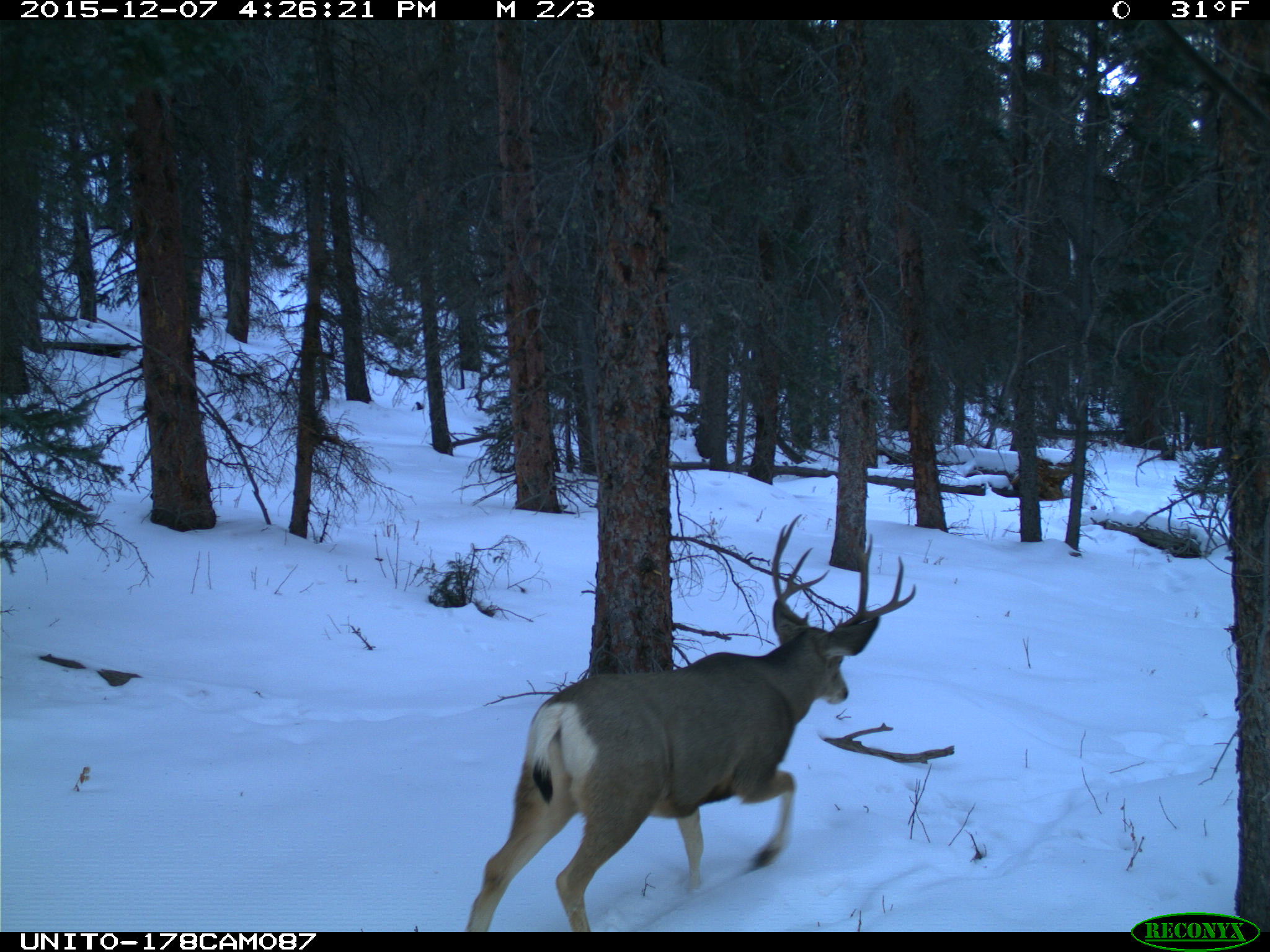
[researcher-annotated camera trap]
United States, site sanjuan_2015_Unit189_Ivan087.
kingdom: Animalia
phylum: Chordata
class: Mammalia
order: Artiodactyla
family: Cervidae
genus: Odocoileus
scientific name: Odocoileus hemionus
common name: mule deer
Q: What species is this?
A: Odocoileus hemionus (mule deer).